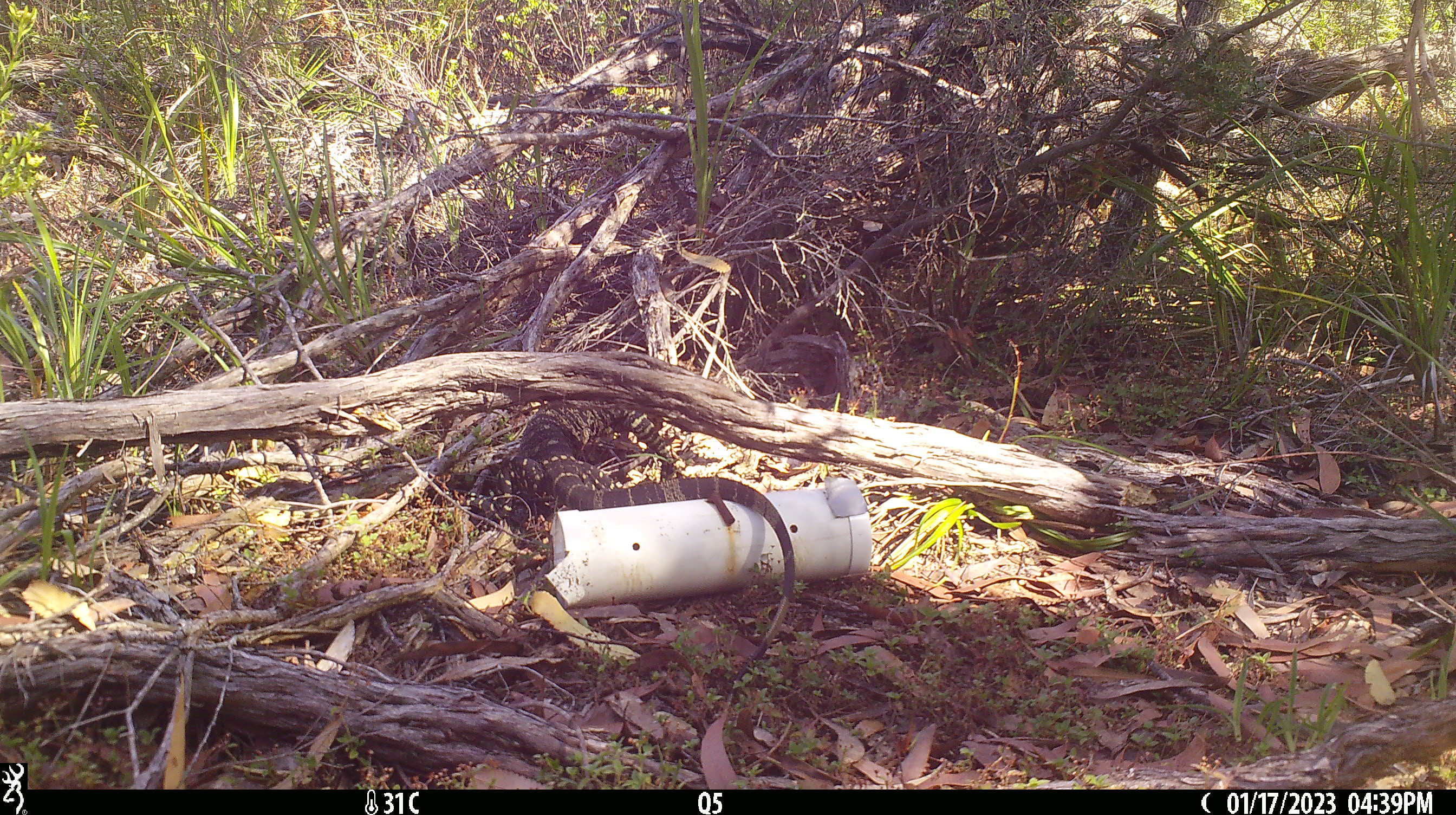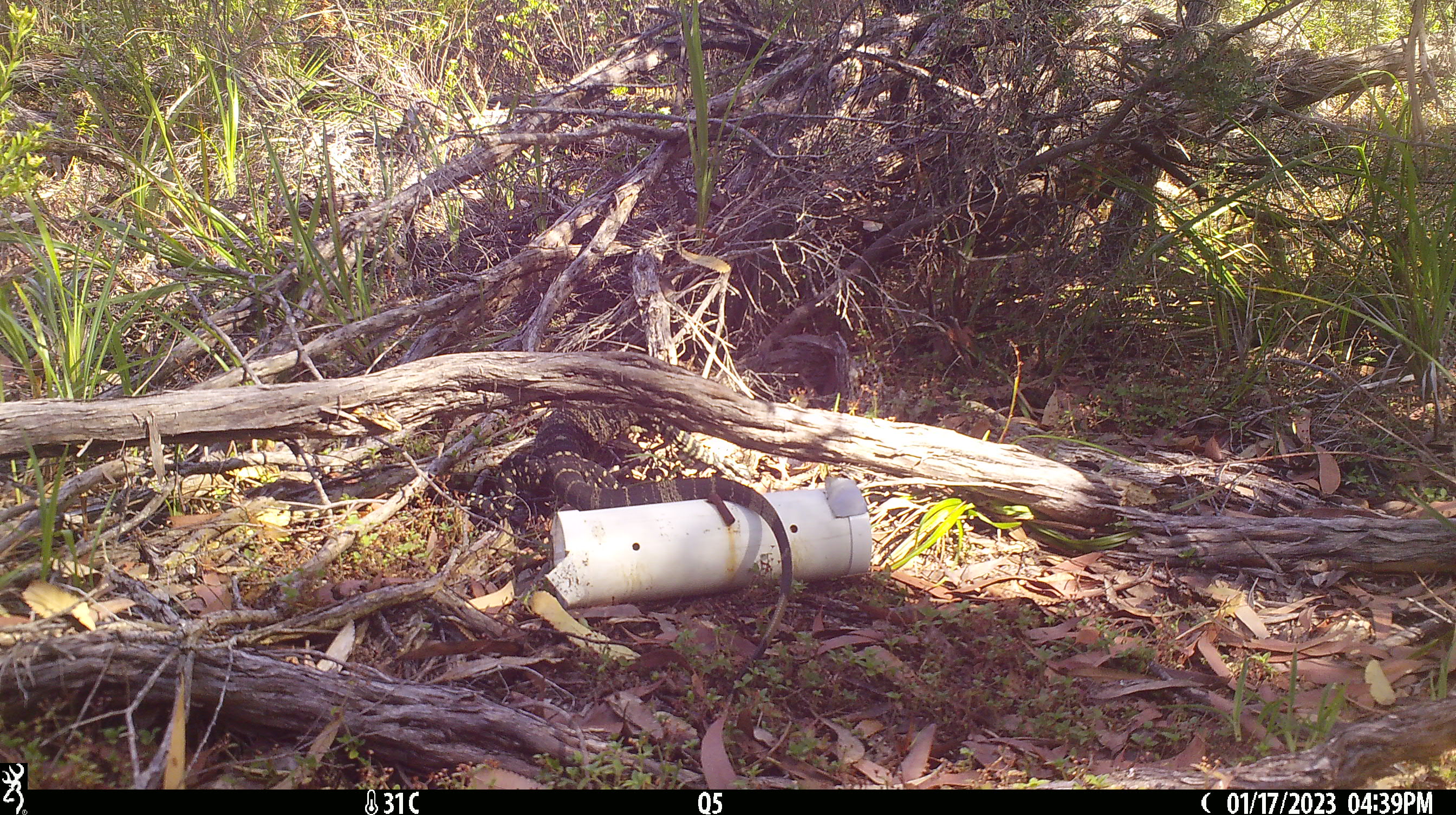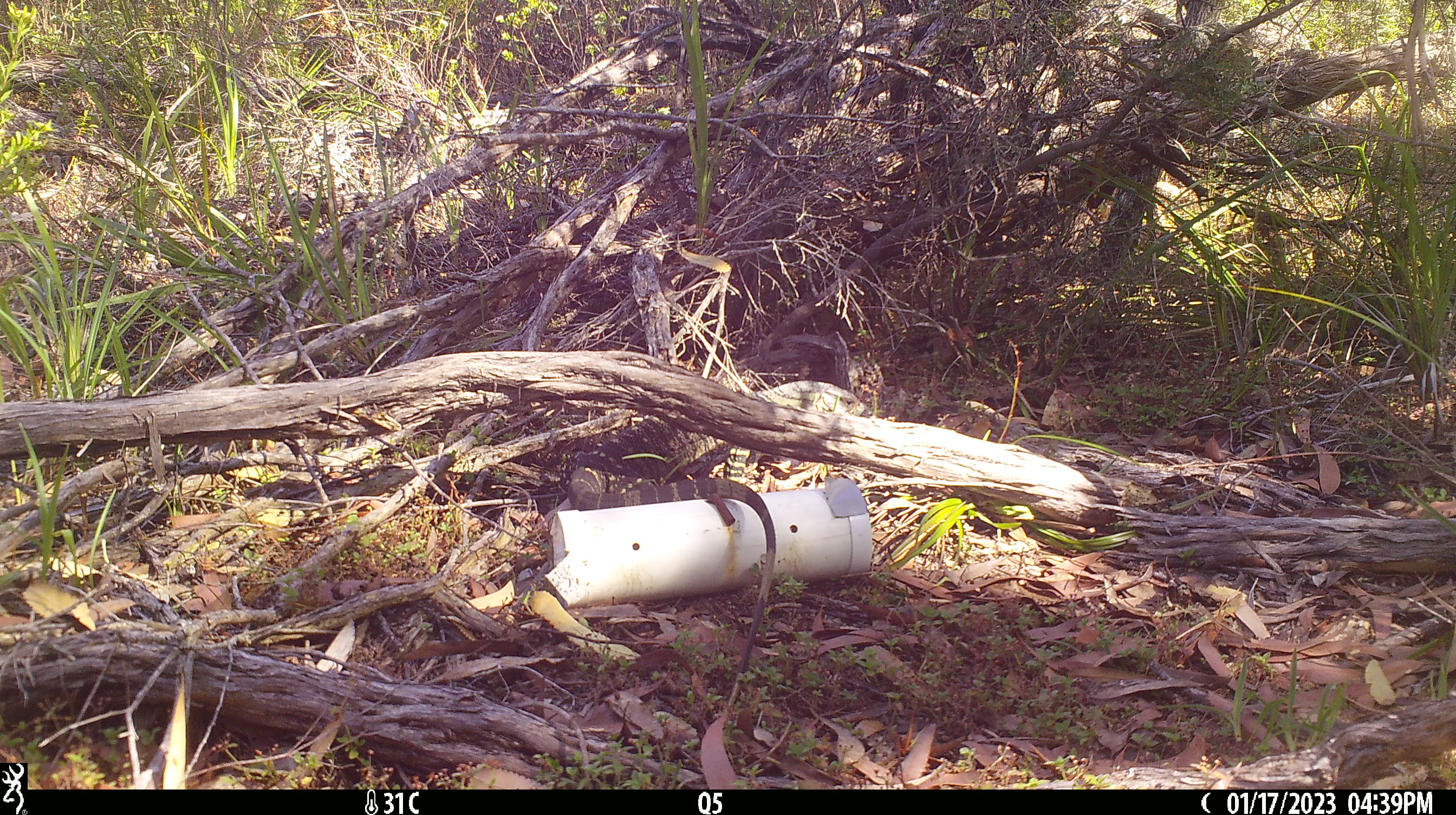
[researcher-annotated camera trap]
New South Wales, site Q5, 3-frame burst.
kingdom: Animalia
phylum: Chordata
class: Reptilia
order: Squamata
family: Varanidae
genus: Varanus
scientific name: Varanus varius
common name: lace monitor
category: goanna